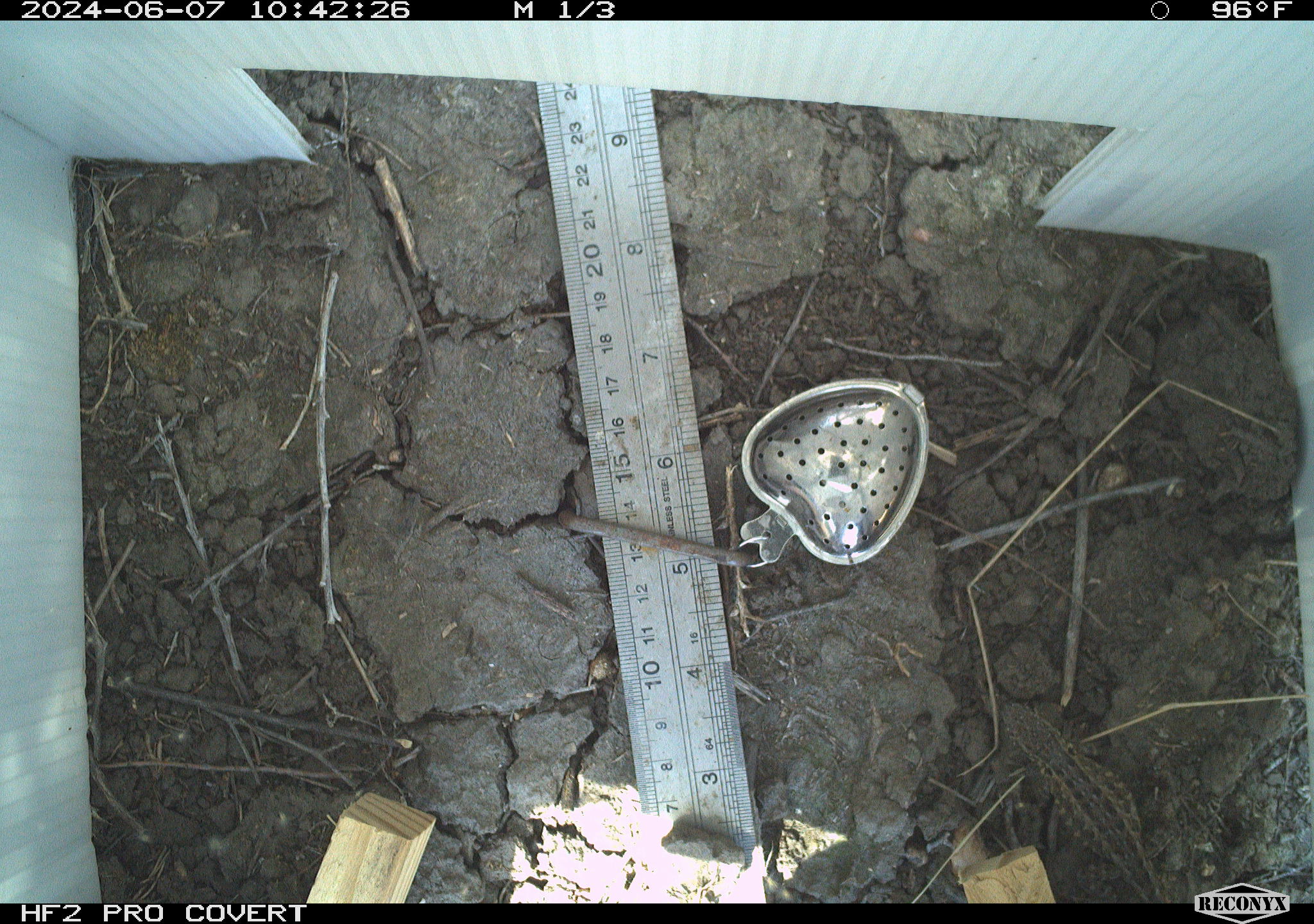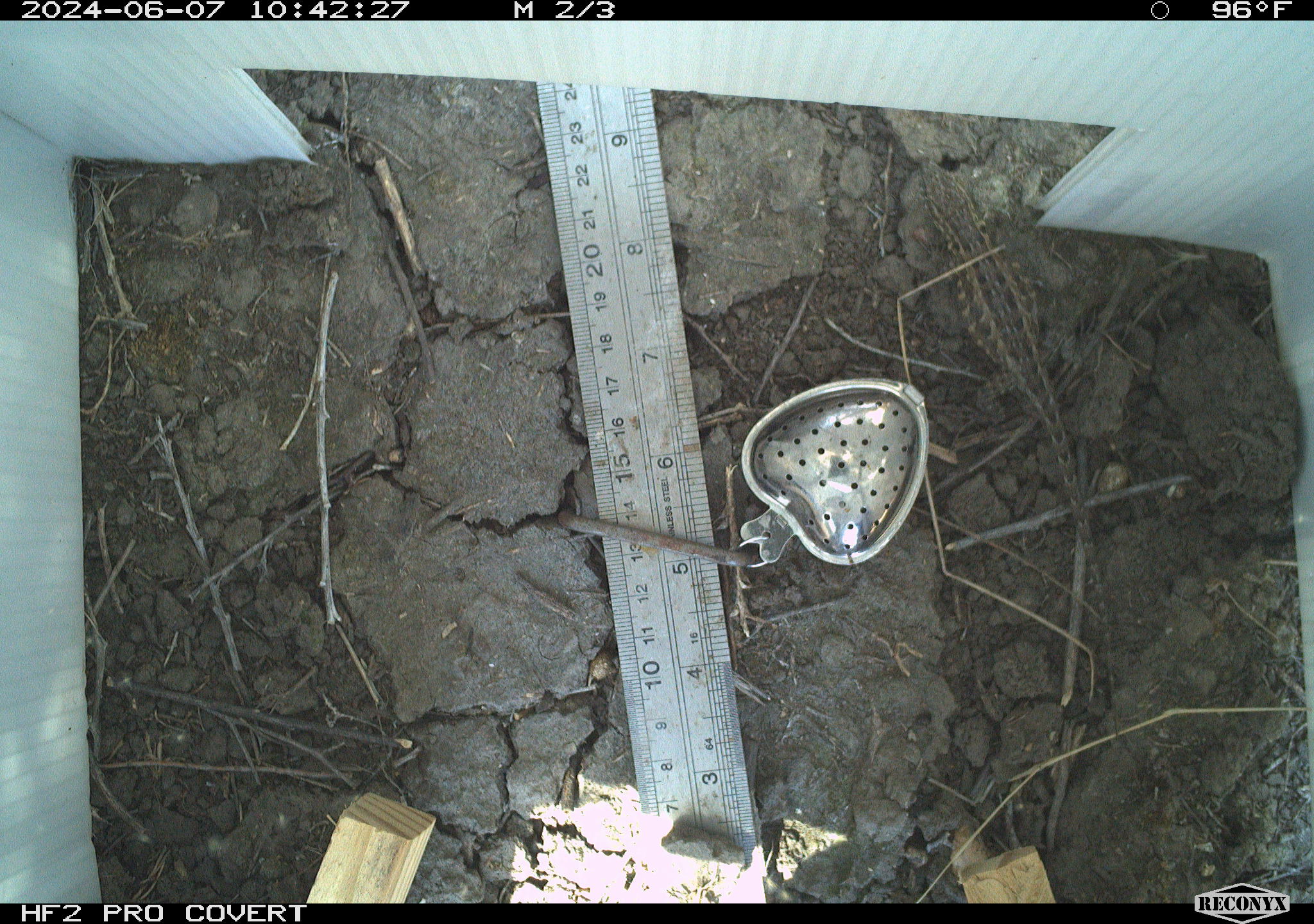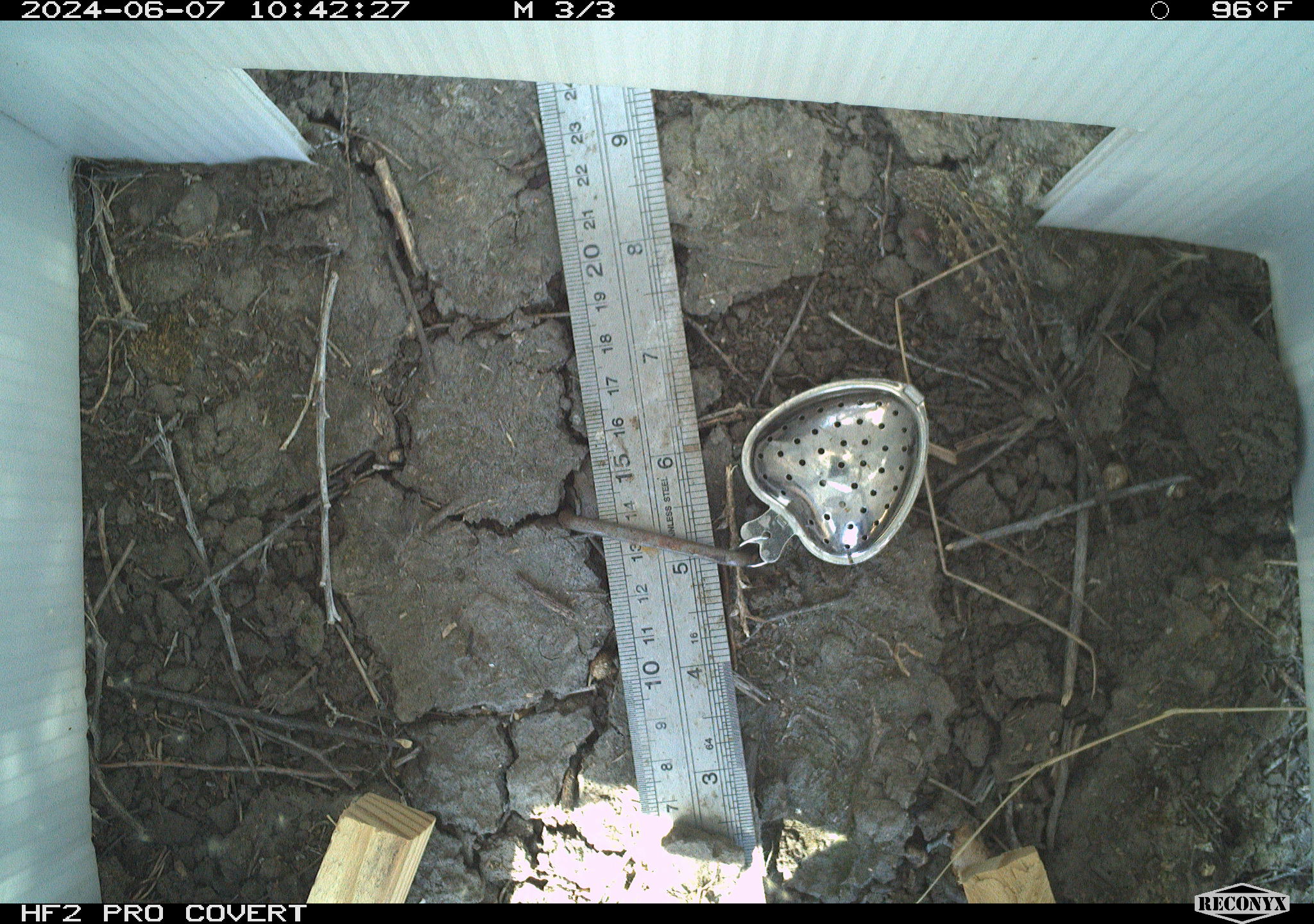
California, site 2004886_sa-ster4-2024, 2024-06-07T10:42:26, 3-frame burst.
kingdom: Animalia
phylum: Chordata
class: Reptilia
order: Squamata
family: Phrynosomatidae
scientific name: Phrynosomatidae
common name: phrynosomatid lizards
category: phrynosomatidae family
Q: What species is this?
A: Phrynosomatidae family (phrynosomatid lizards) (Phrynosomatidae).